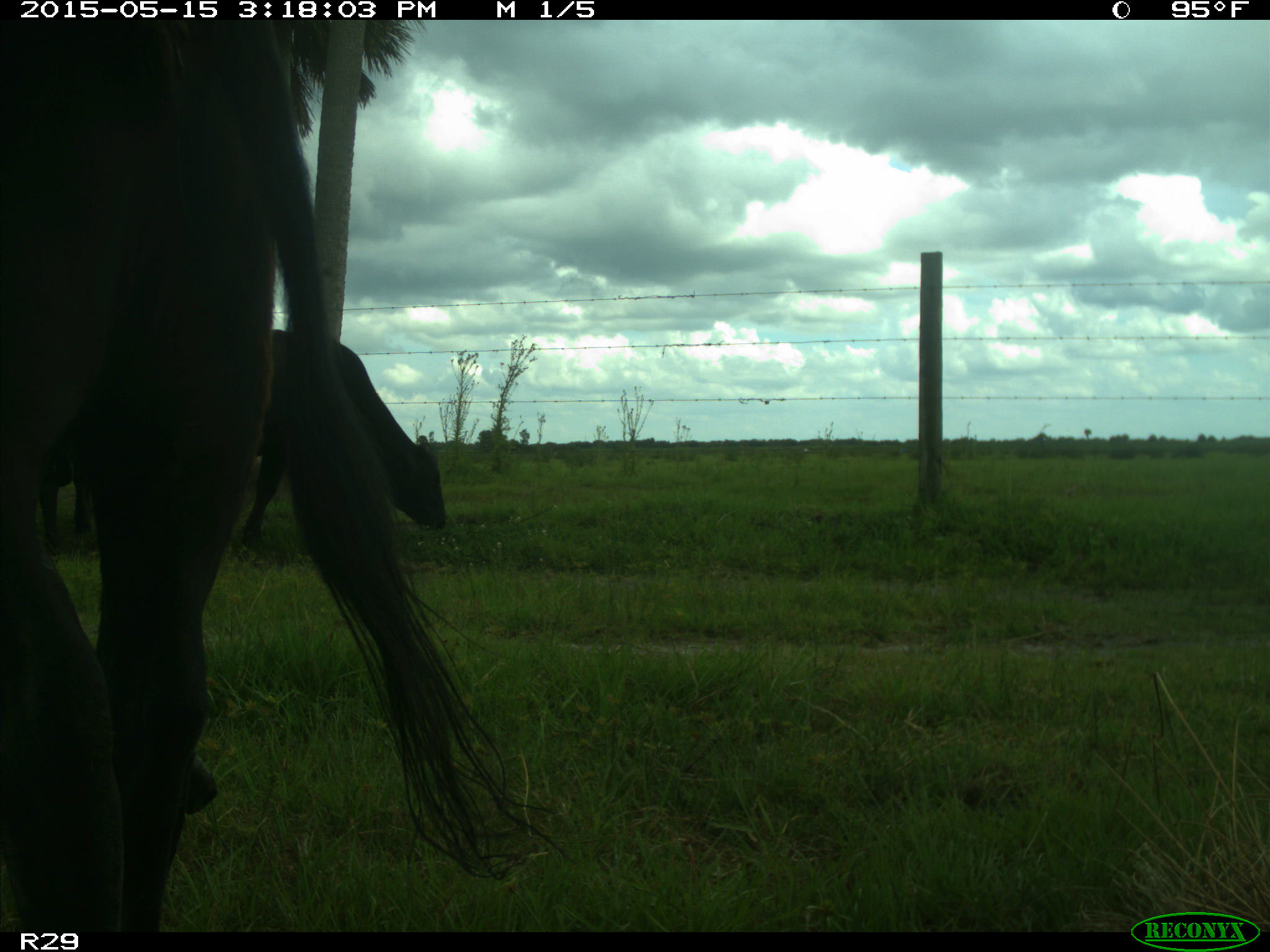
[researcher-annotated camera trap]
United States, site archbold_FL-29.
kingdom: Animalia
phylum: Chordata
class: Mammalia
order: Artiodactyla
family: Bovidae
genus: Bos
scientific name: Bos taurus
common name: domestic cow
Bos taurus (domestic cow).